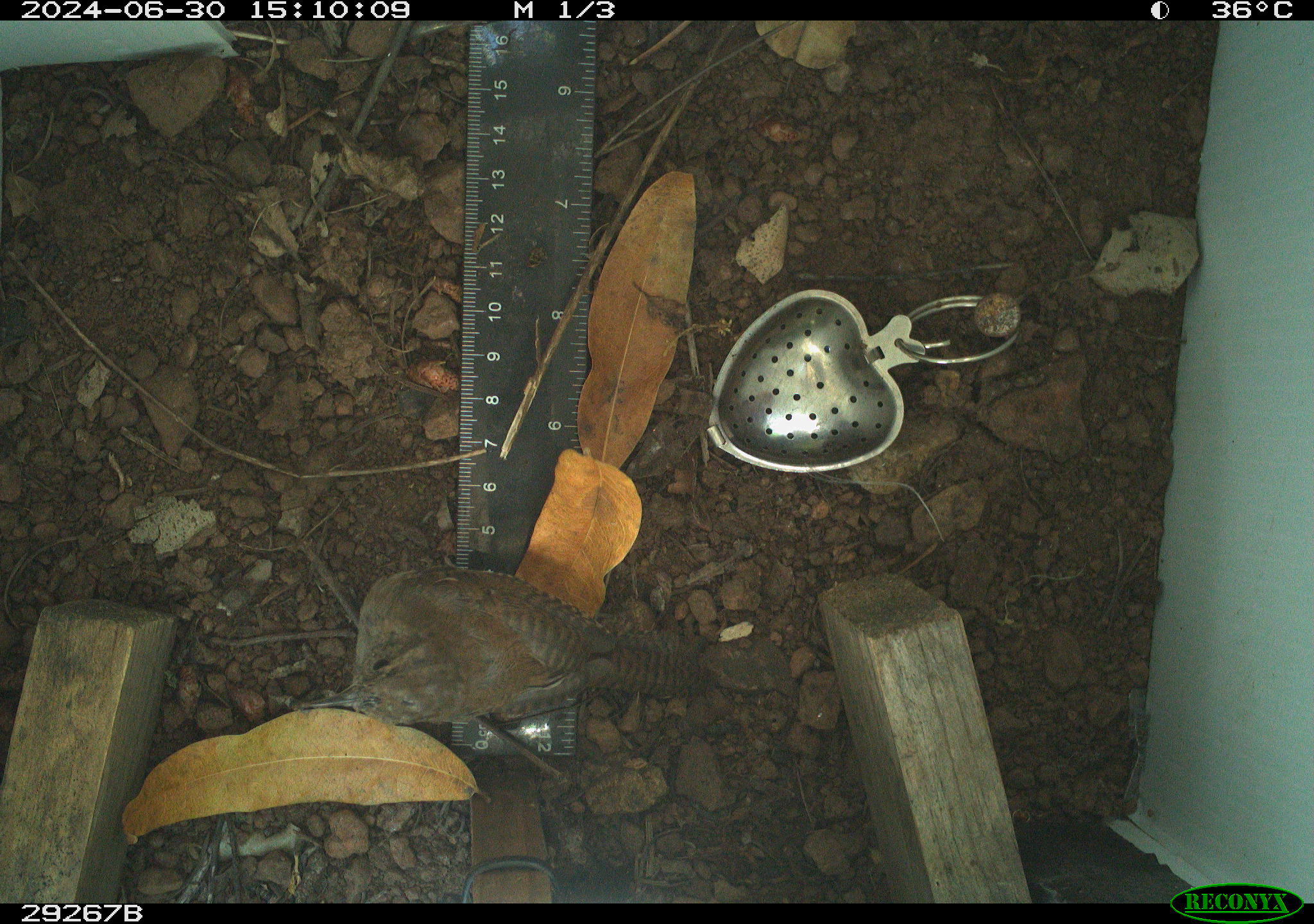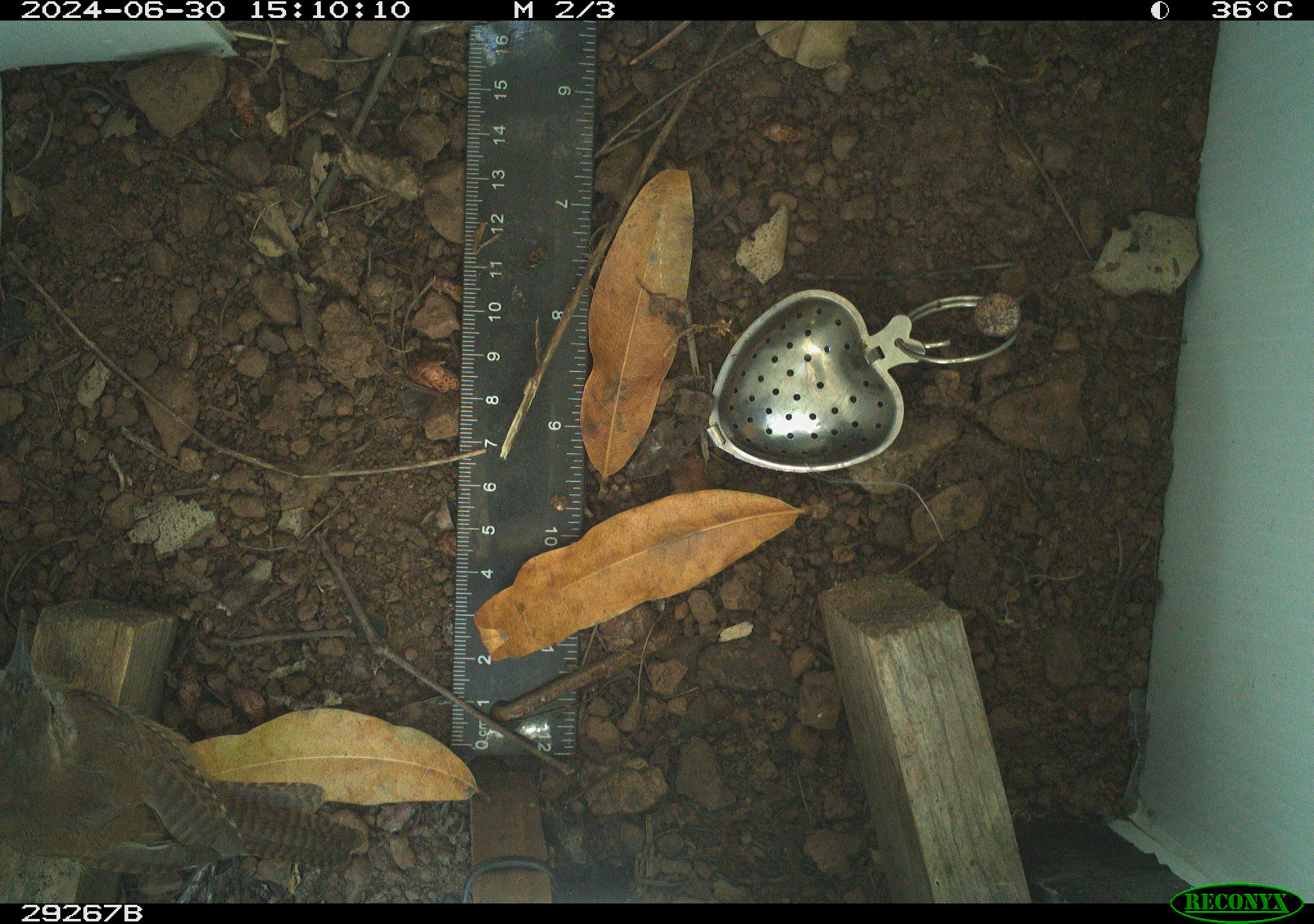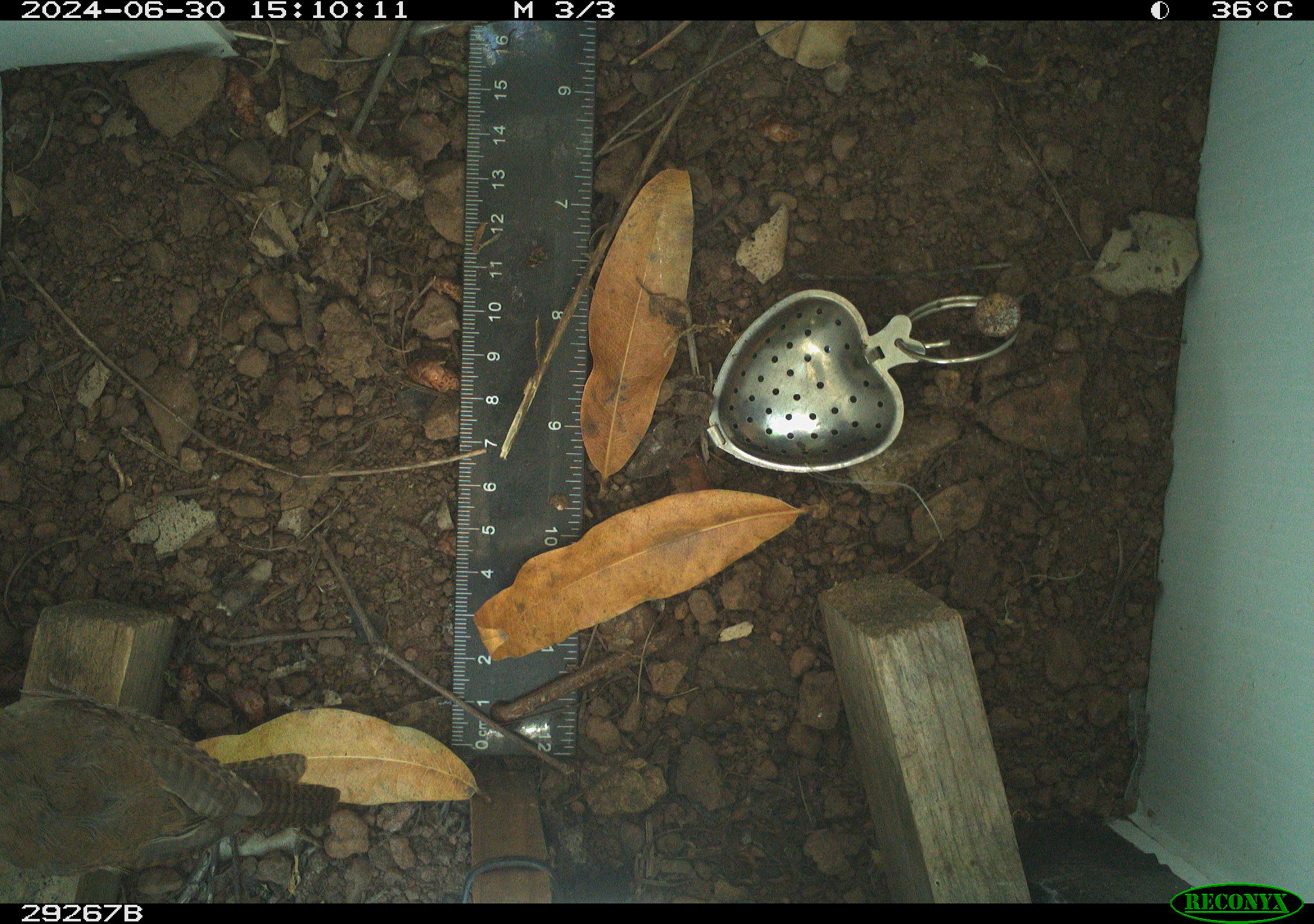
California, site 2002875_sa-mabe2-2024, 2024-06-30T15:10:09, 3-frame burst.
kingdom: Animalia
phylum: Chordata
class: Aves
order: Passeriformes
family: Troglodytidae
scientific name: Troglodytidae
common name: wren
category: troglodytidae family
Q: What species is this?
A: Troglodytidae family (wren) (Troglodytidae).